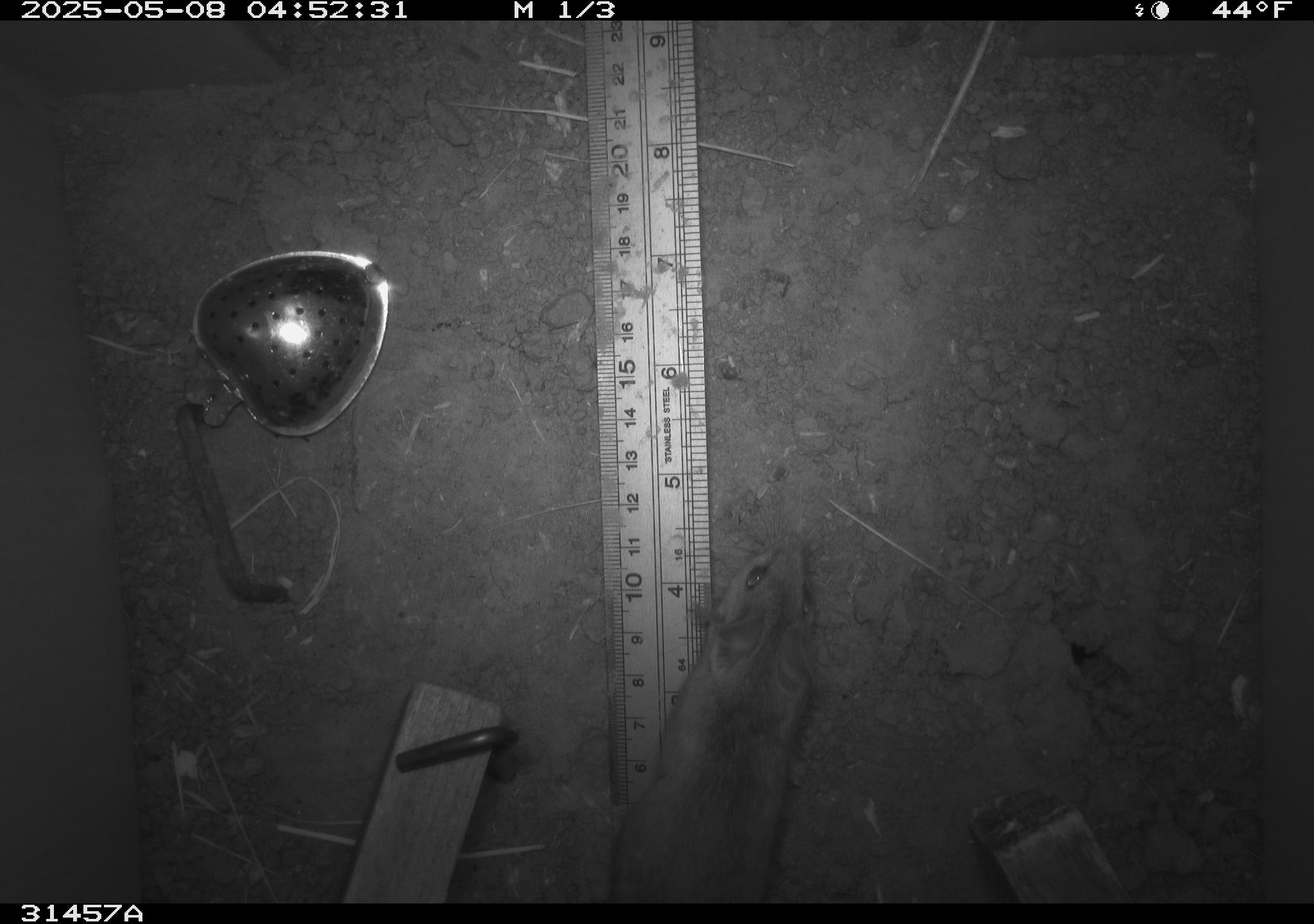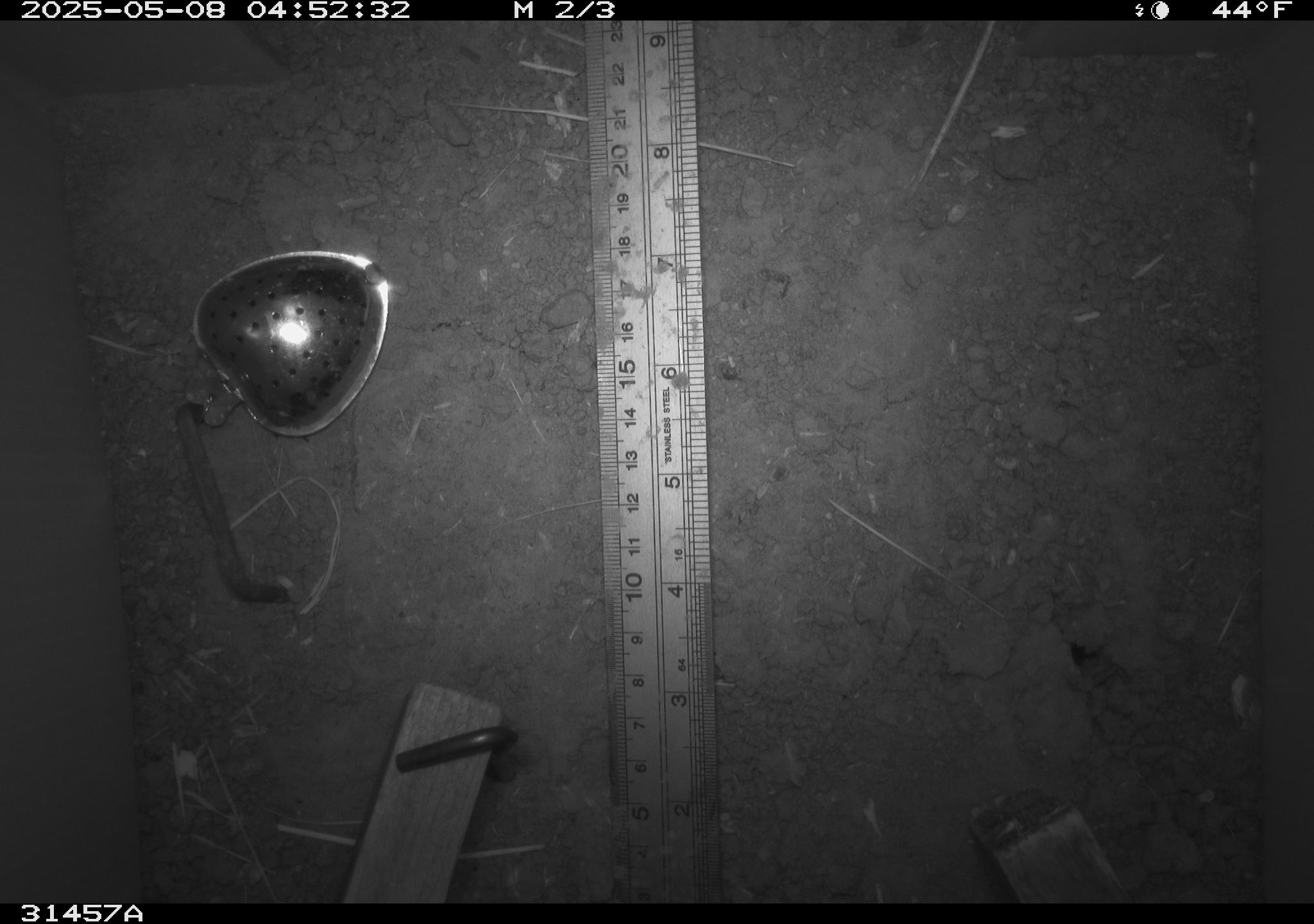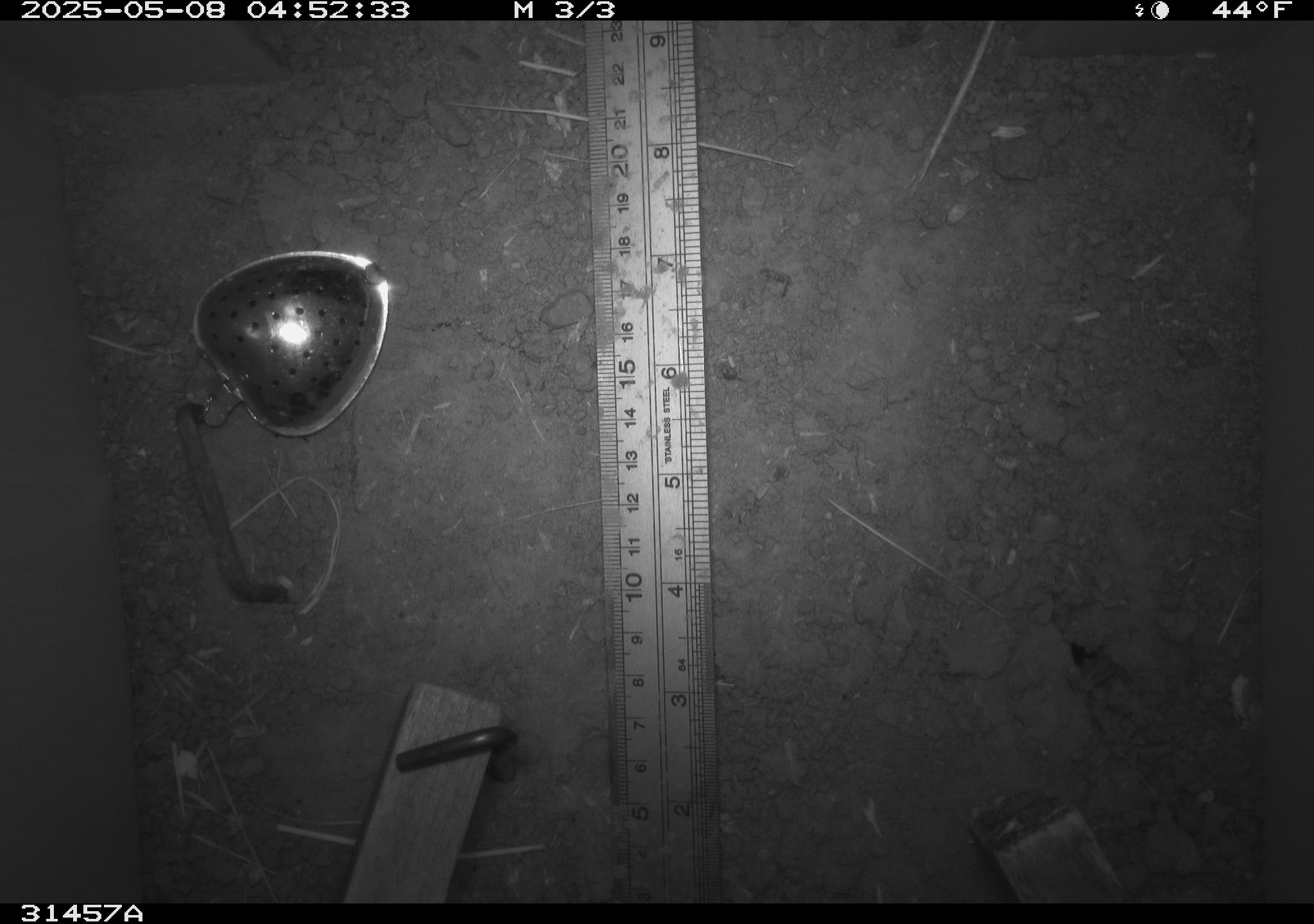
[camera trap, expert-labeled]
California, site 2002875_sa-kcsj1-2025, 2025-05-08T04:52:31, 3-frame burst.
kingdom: Animalia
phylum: Chordata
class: Mammalia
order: Rodentia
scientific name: Rodentia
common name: rodent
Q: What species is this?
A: Rodent (Rodentia).